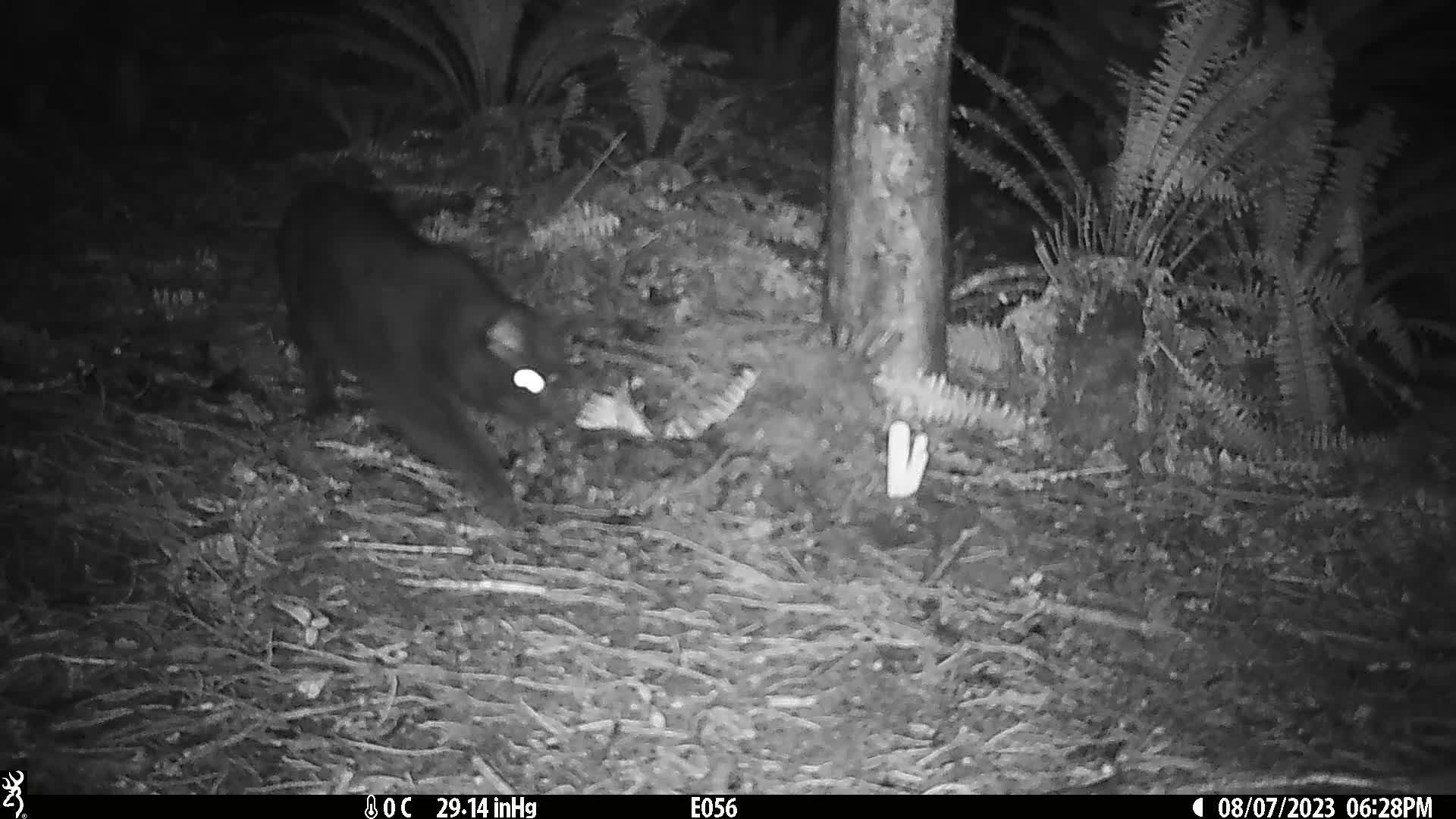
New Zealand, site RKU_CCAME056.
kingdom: Animalia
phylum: Chordata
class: Mammalia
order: Carnivora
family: Felidae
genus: Felis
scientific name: Felis catus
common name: domestic cat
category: cat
Cat (domestic cat) (Felis catus).